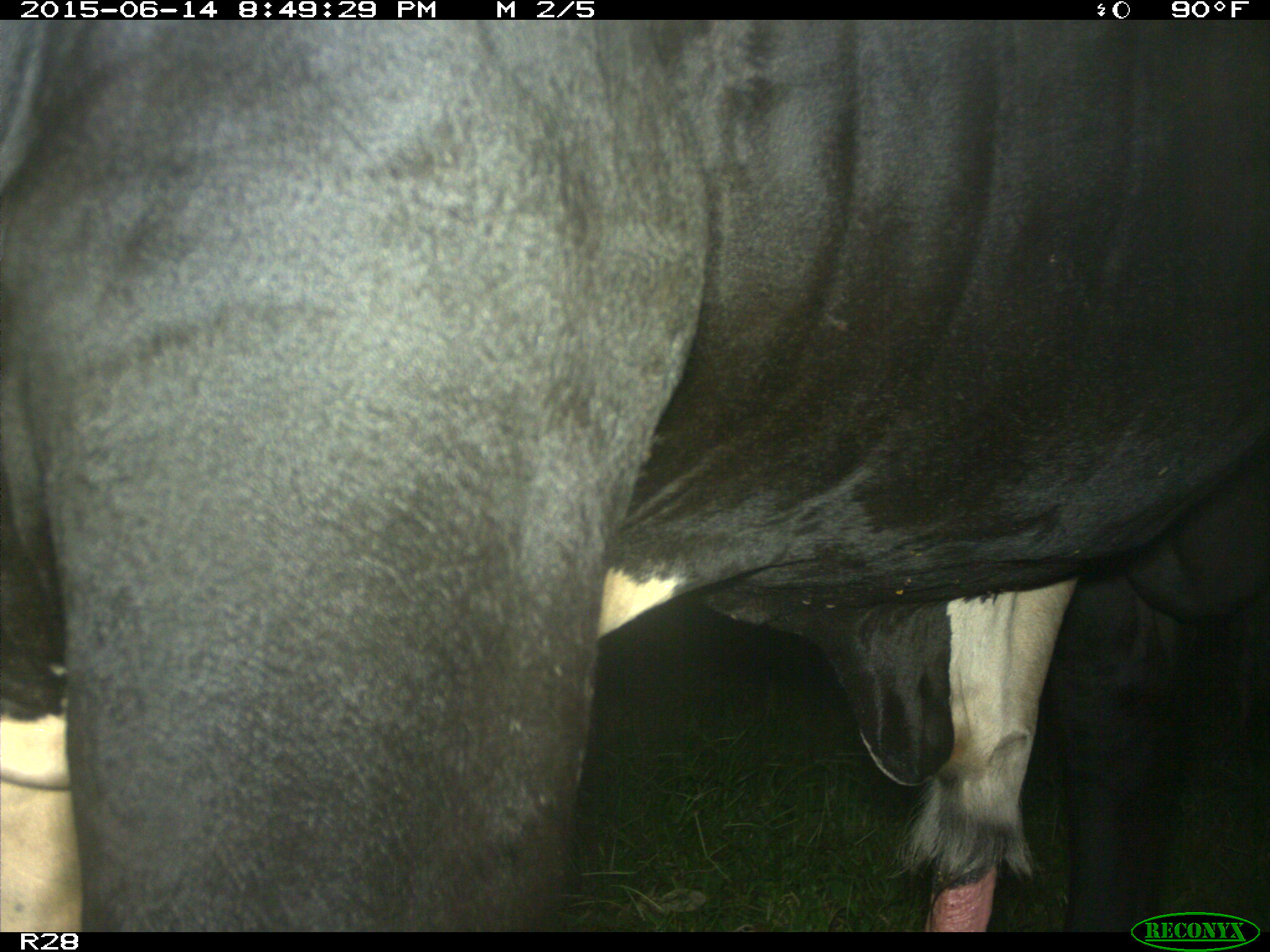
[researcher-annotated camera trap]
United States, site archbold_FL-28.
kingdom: Animalia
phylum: Chordata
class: Mammalia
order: Artiodactyla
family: Bovidae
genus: Bos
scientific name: Bos taurus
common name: domestic cow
Bos taurus (domestic cow).